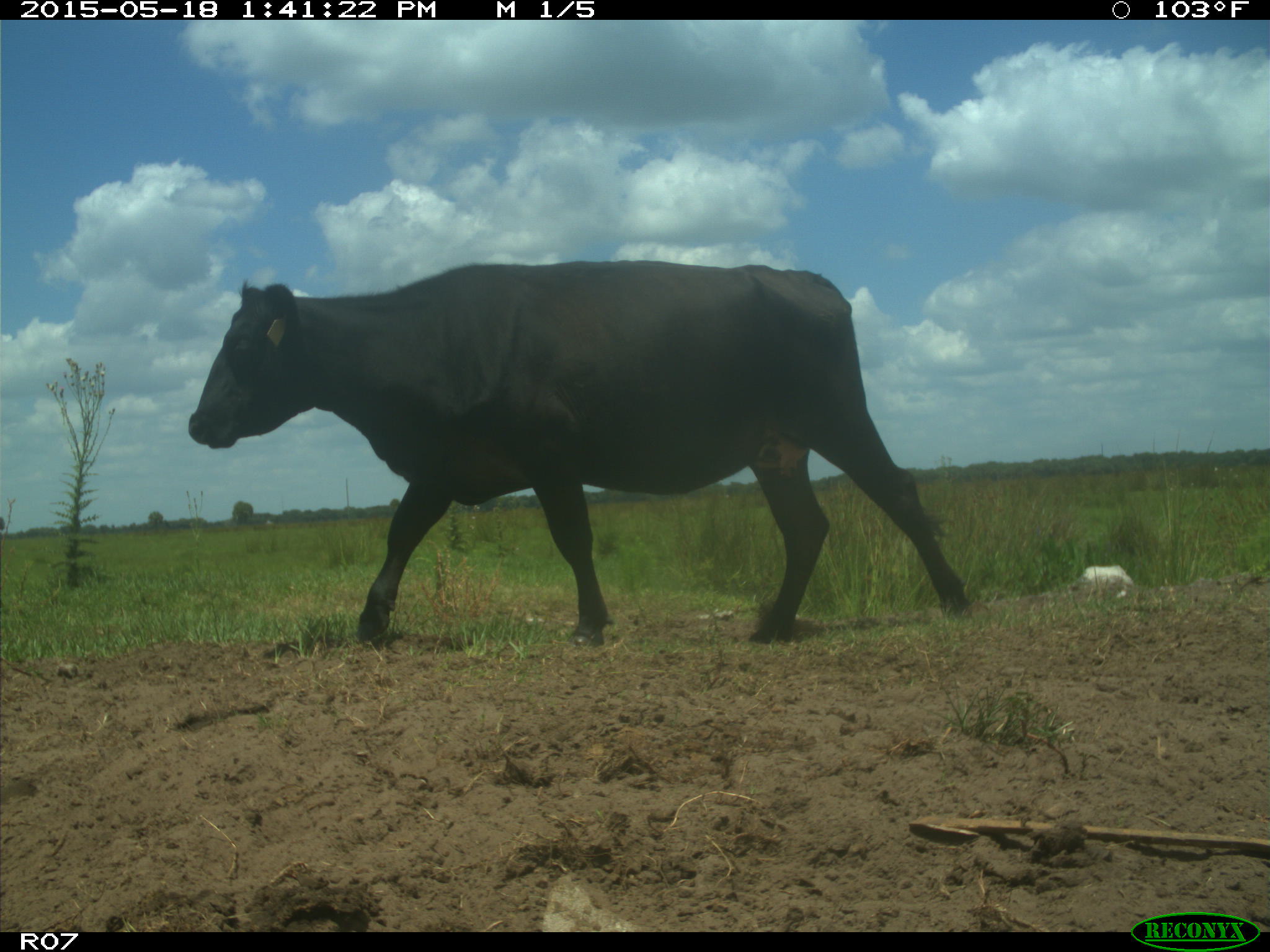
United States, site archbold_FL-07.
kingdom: Animalia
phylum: Chordata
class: Mammalia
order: Artiodactyla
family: Bovidae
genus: Bos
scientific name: Bos taurus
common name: domestic cow